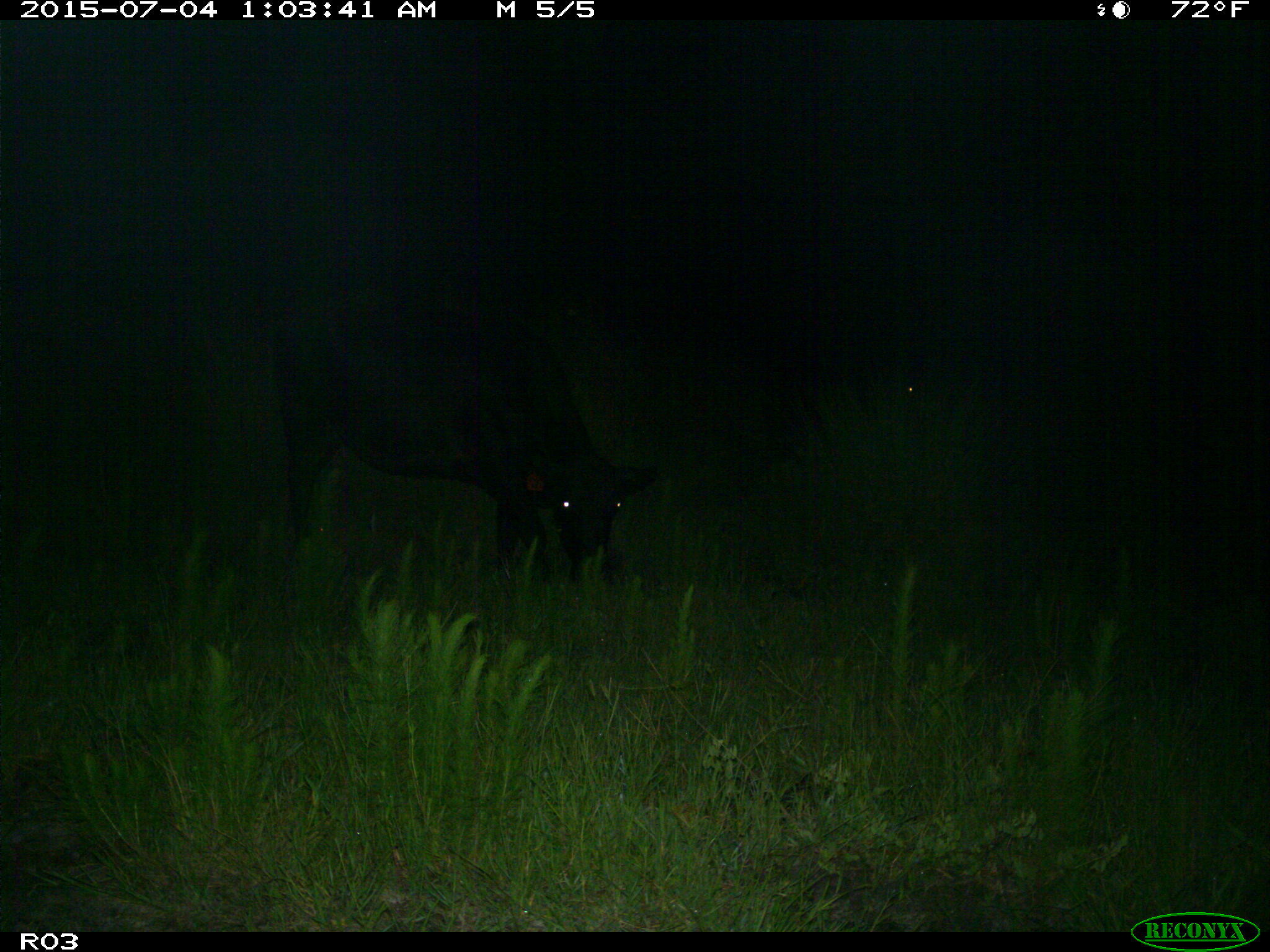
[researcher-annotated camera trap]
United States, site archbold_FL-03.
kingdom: Animalia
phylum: Chordata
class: Mammalia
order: Artiodactyla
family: Bovidae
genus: Bos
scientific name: Bos taurus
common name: domestic cow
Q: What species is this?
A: Bos taurus (domestic cow).